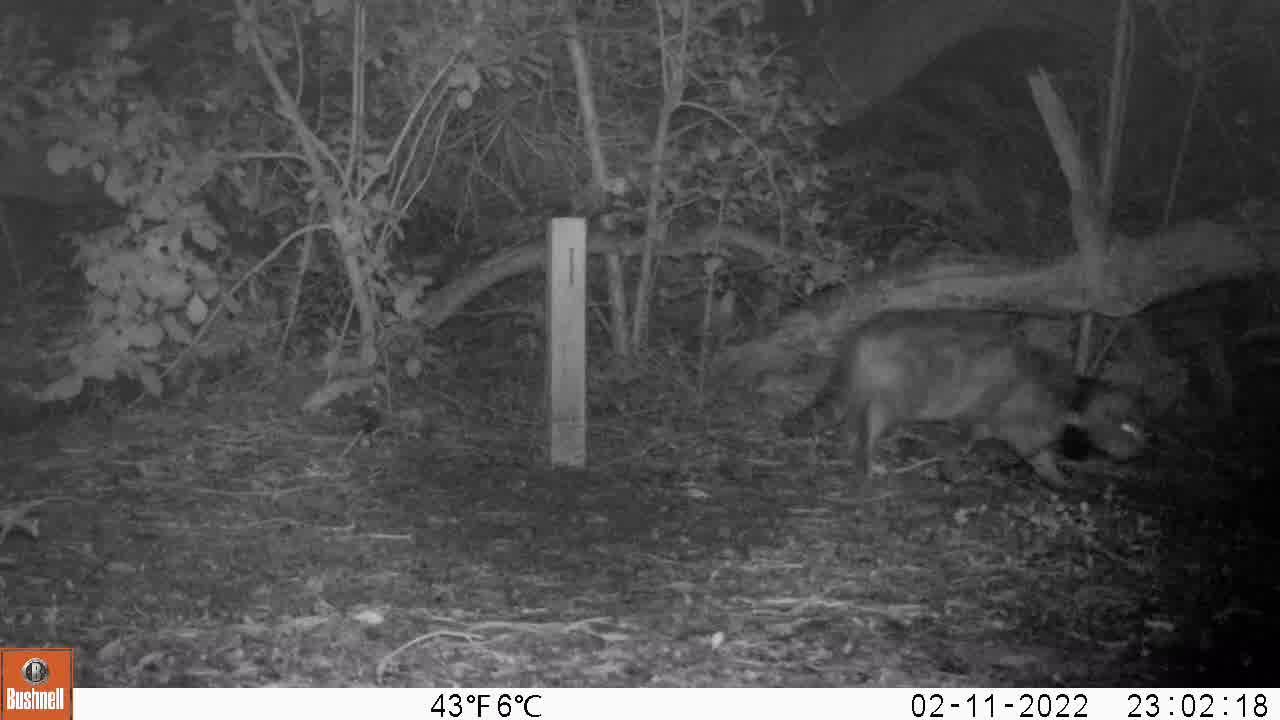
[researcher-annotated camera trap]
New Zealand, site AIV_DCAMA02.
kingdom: Animalia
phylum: Chordata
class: Mammalia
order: Carnivora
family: Felidae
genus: Felis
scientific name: Felis catus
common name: domestic cat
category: cat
Cat (domestic cat) (Felis catus).